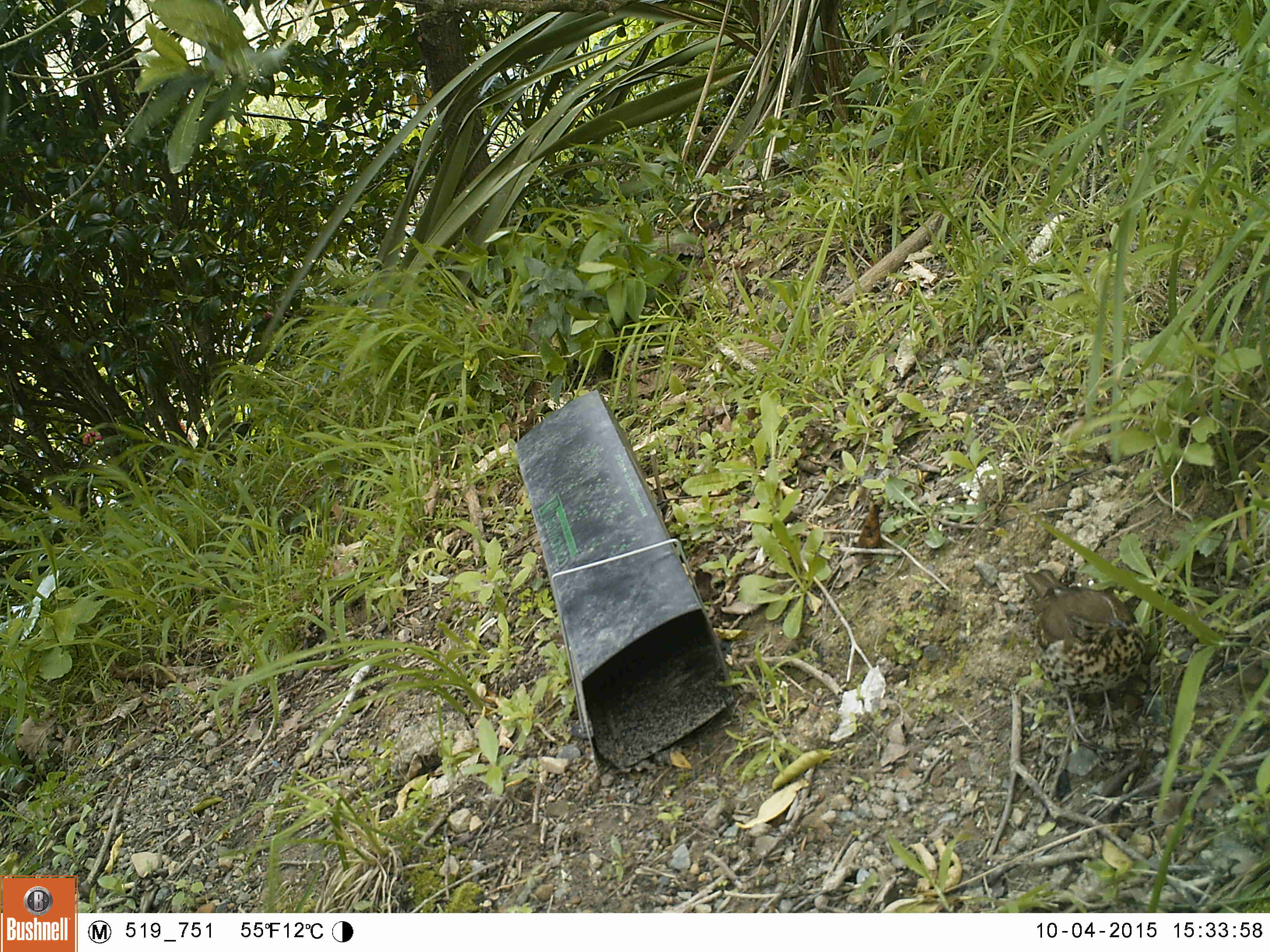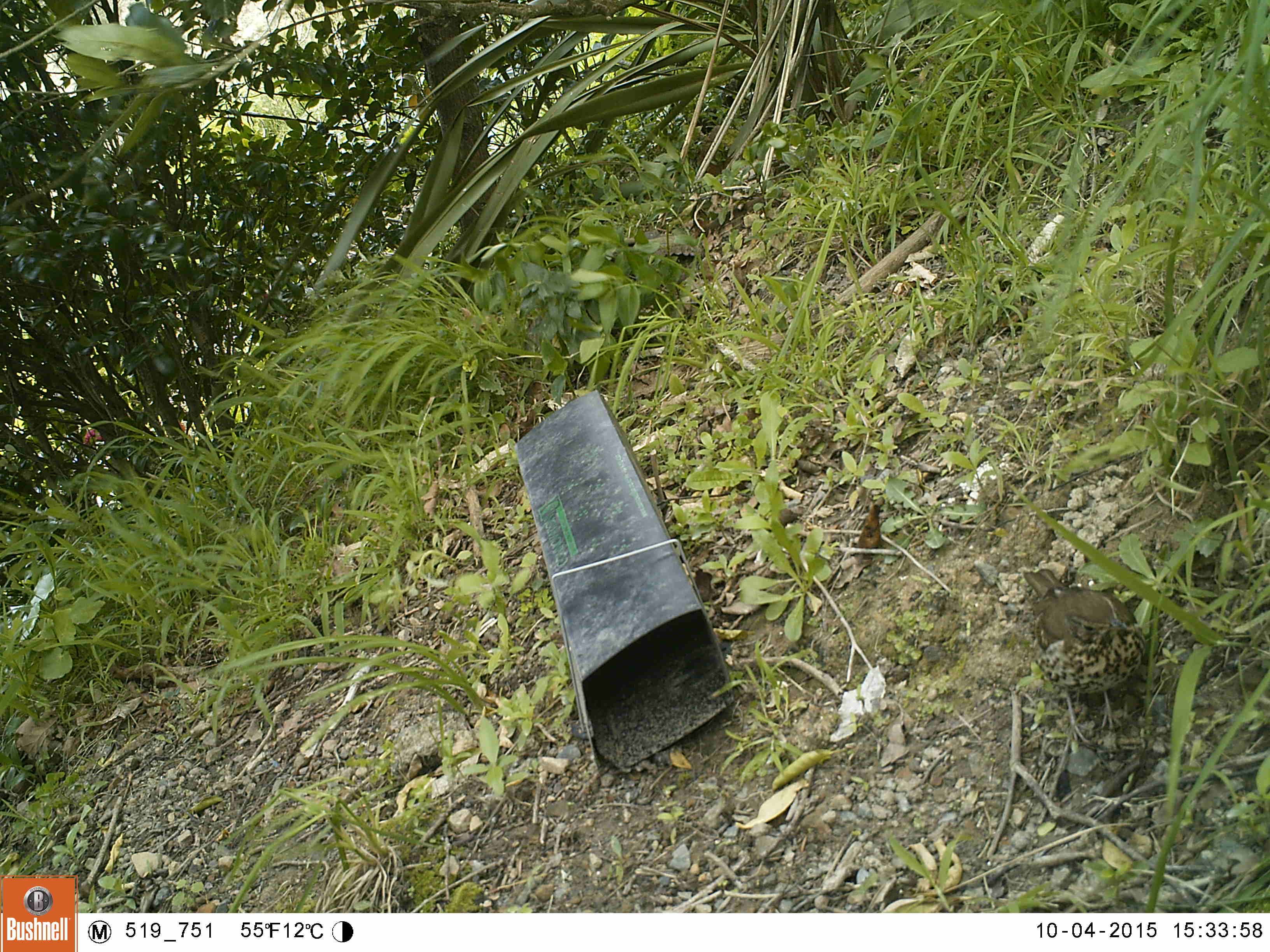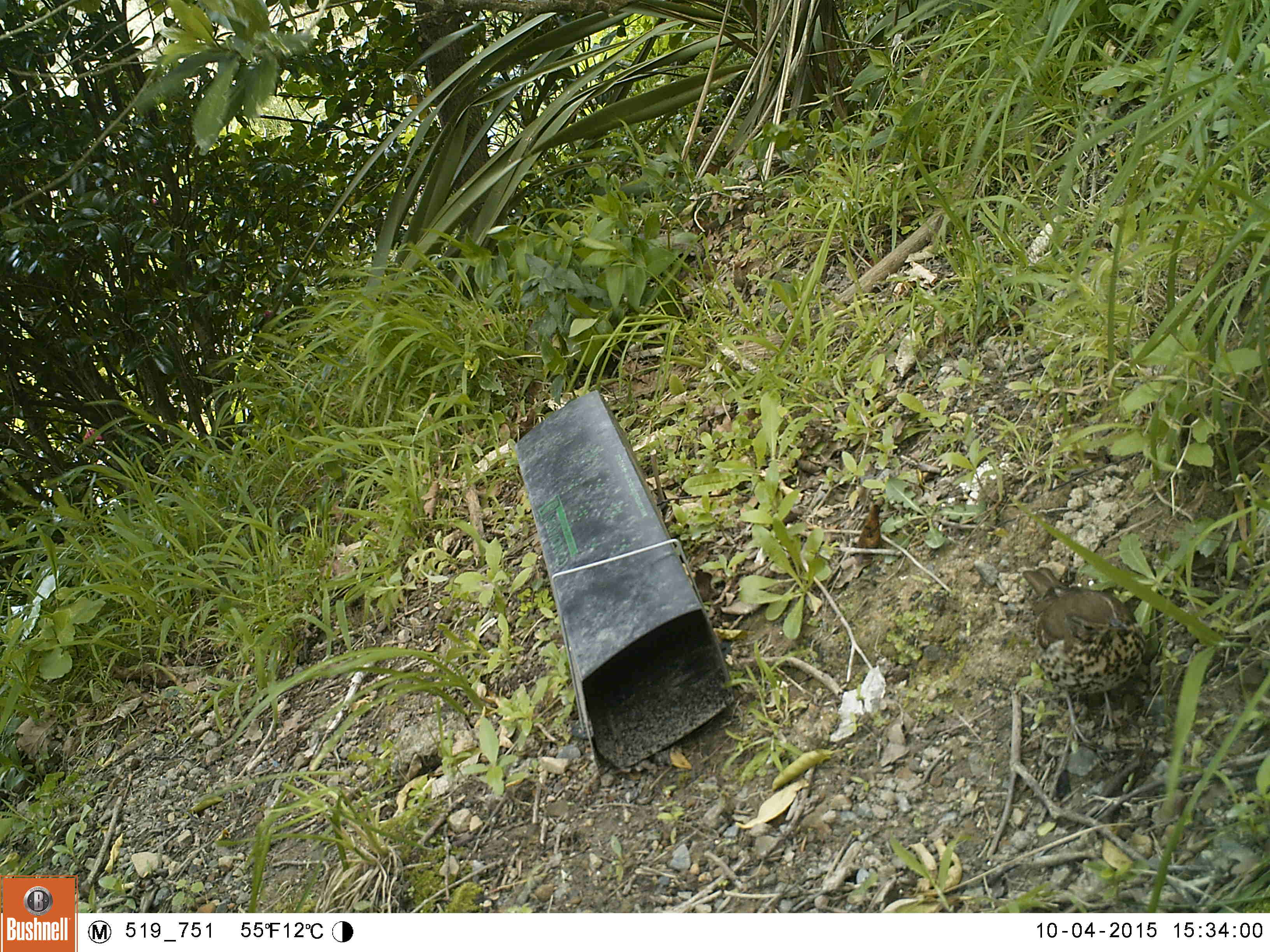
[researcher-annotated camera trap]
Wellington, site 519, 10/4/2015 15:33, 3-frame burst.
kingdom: Animalia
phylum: Chordata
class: Aves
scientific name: Aves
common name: bird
Bird (Aves).